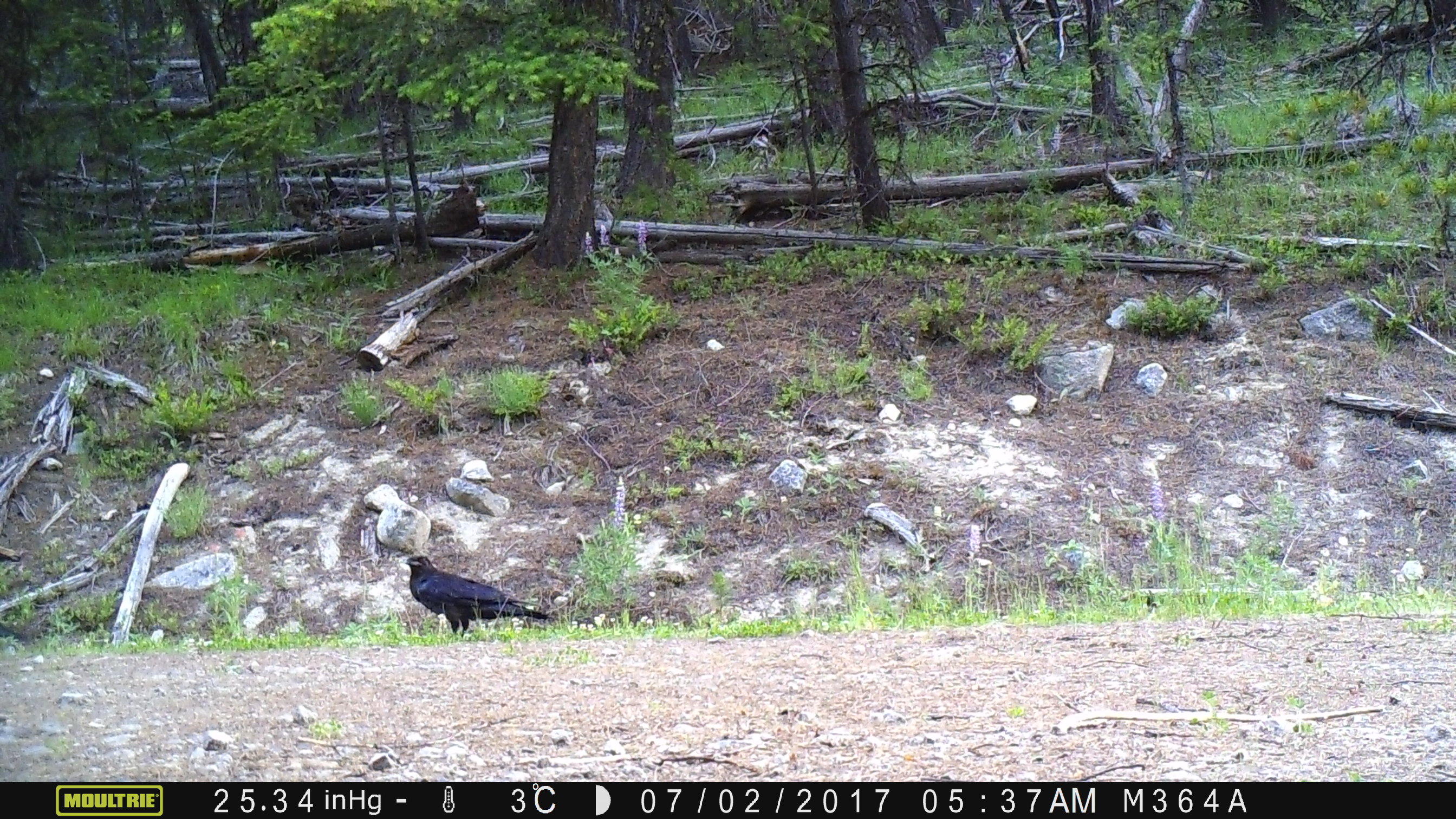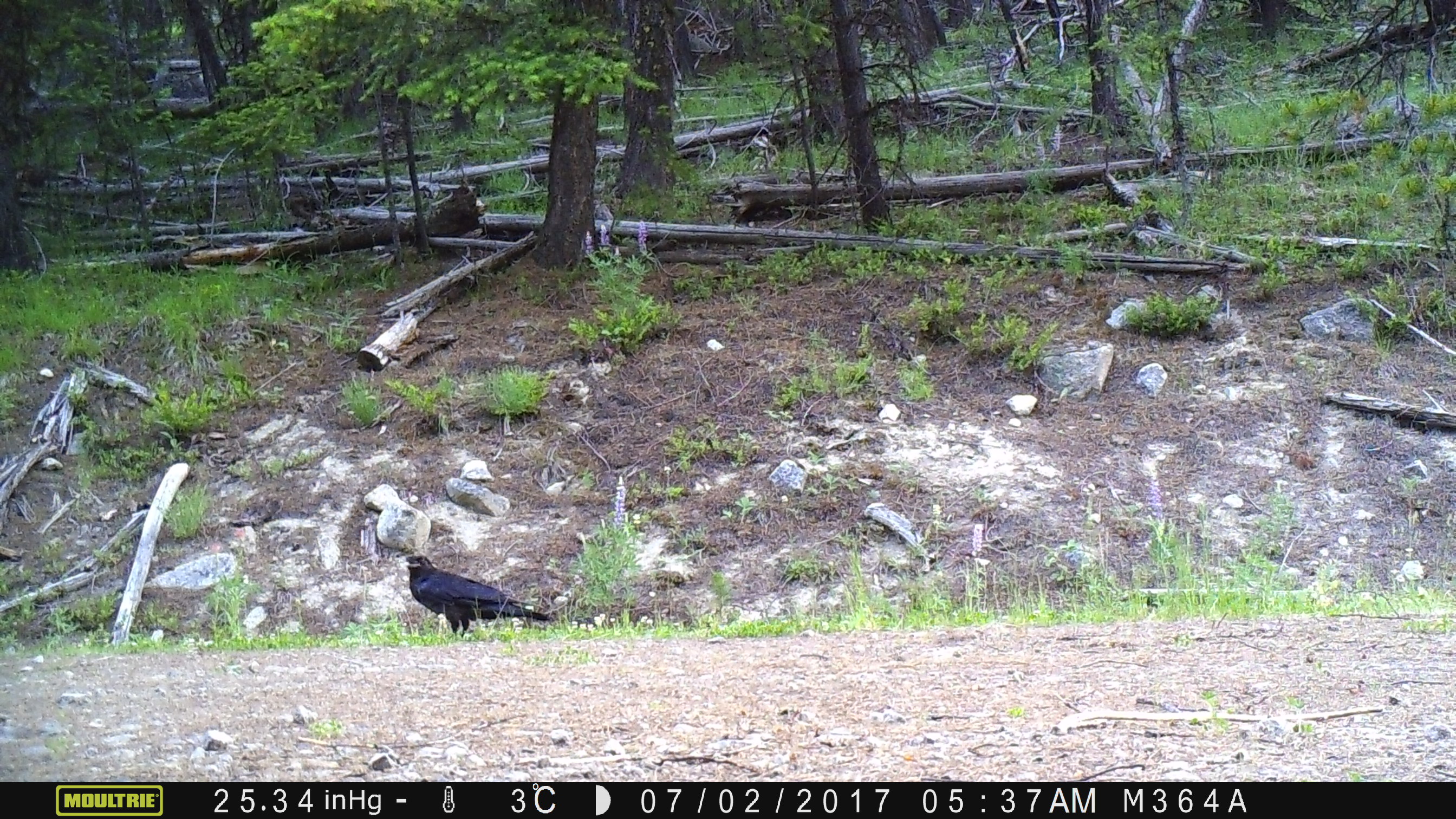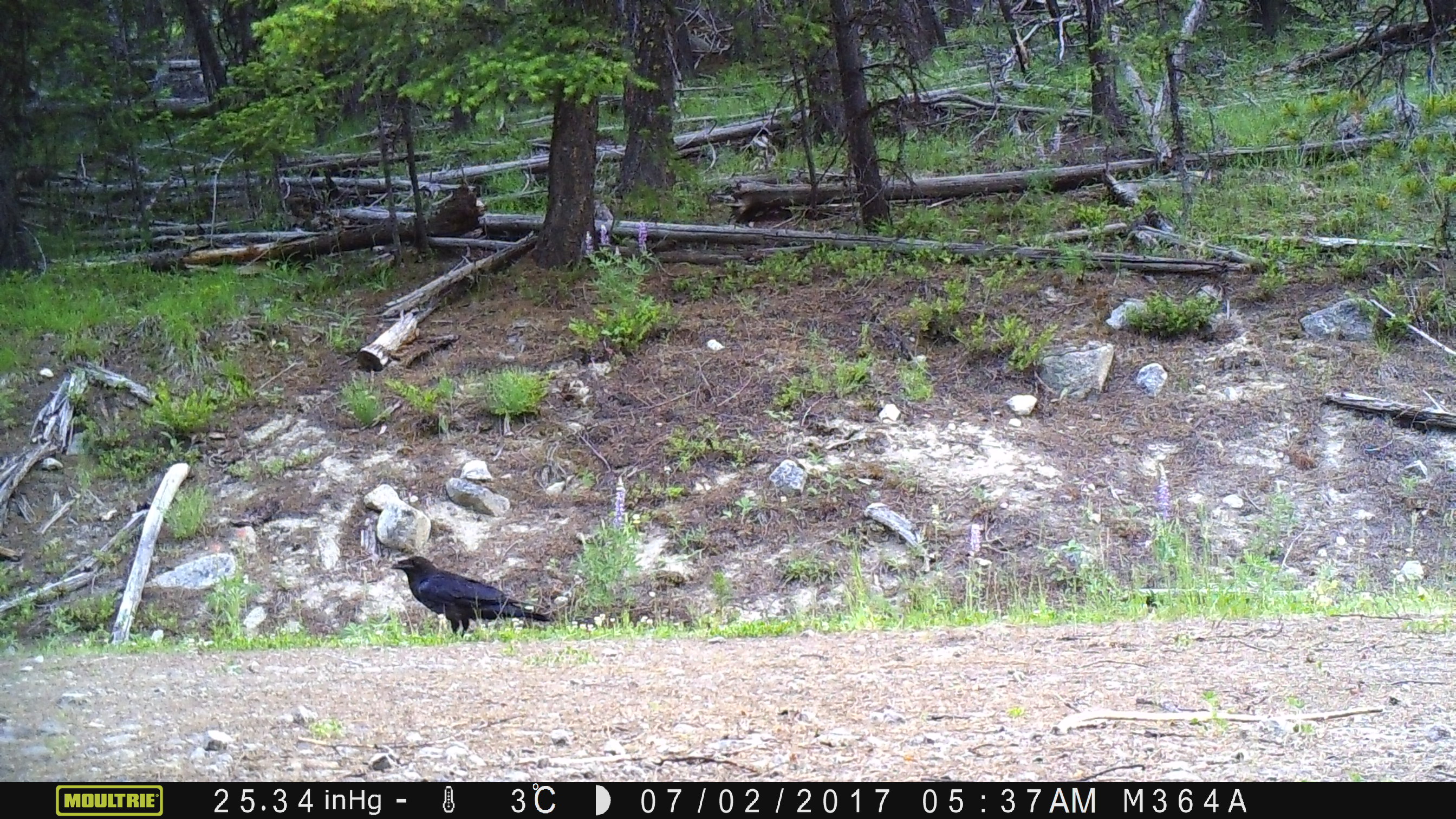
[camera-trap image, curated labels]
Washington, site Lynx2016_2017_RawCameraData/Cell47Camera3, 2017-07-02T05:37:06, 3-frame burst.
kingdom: Animalia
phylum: Chordata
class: Aves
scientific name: Aves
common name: birds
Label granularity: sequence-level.